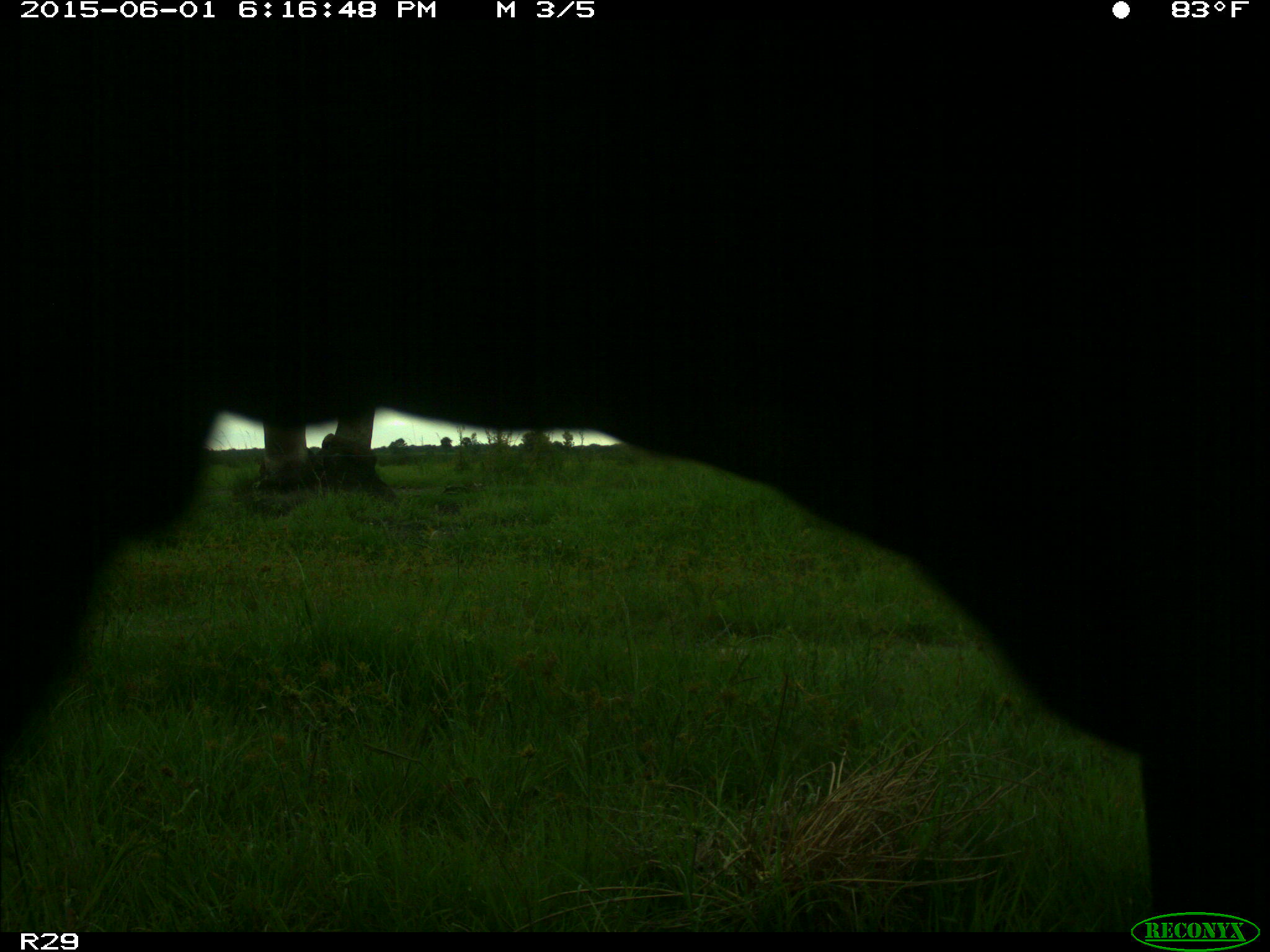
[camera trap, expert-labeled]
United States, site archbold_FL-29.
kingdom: Animalia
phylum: Chordata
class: Mammalia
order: Artiodactyla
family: Bovidae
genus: Bos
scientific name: Bos taurus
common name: domestic cow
Bos taurus (domestic cow).